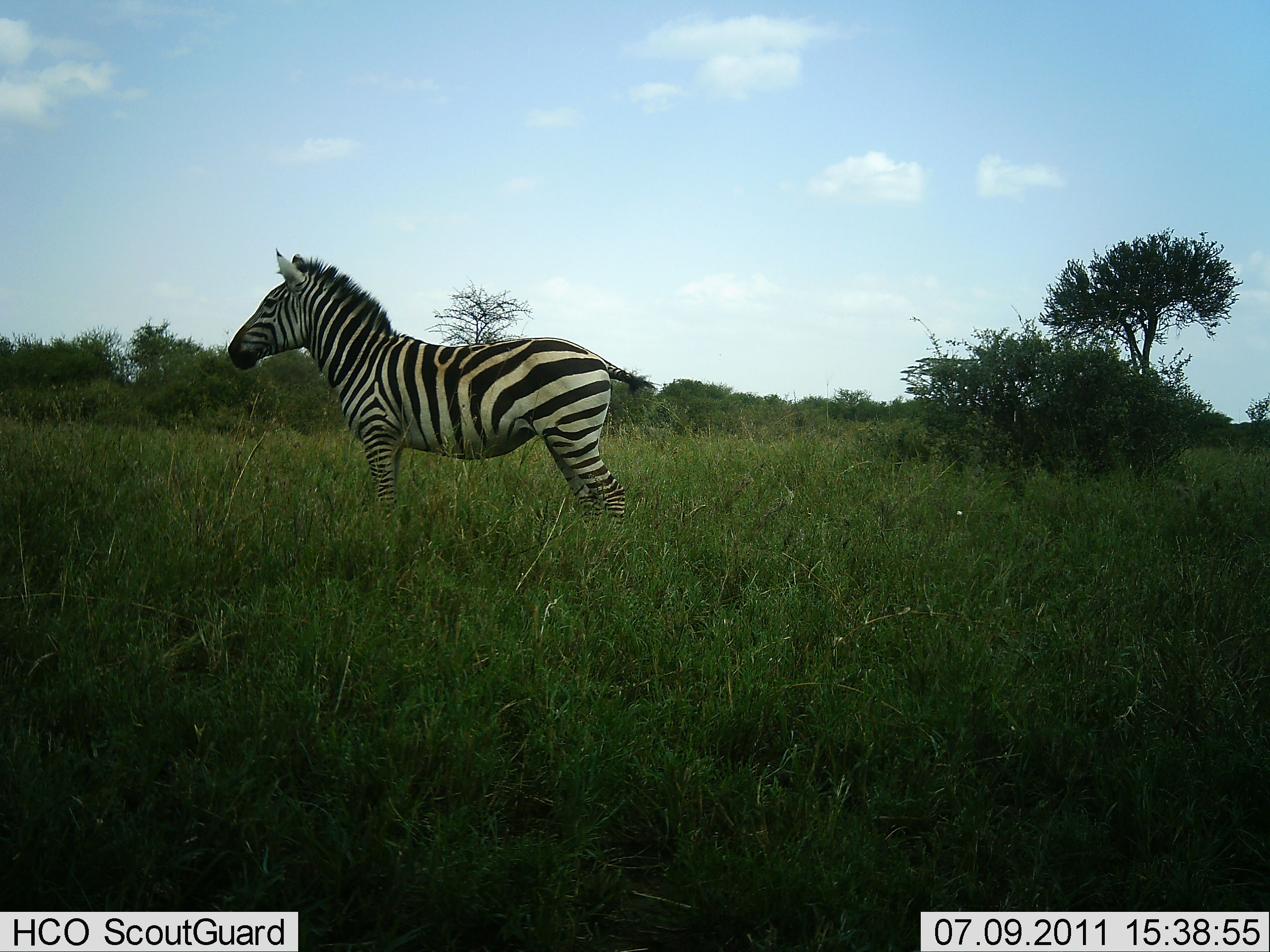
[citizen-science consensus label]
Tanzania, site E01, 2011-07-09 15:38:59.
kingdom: Animalia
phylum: Chordata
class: Mammalia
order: Perissodactyla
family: Equidae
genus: Equus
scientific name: Equus quagga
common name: plains zebra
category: zebra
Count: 1.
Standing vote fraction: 100%.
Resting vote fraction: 0%.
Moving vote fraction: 0%.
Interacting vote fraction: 0%.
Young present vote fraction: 0%.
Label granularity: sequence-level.